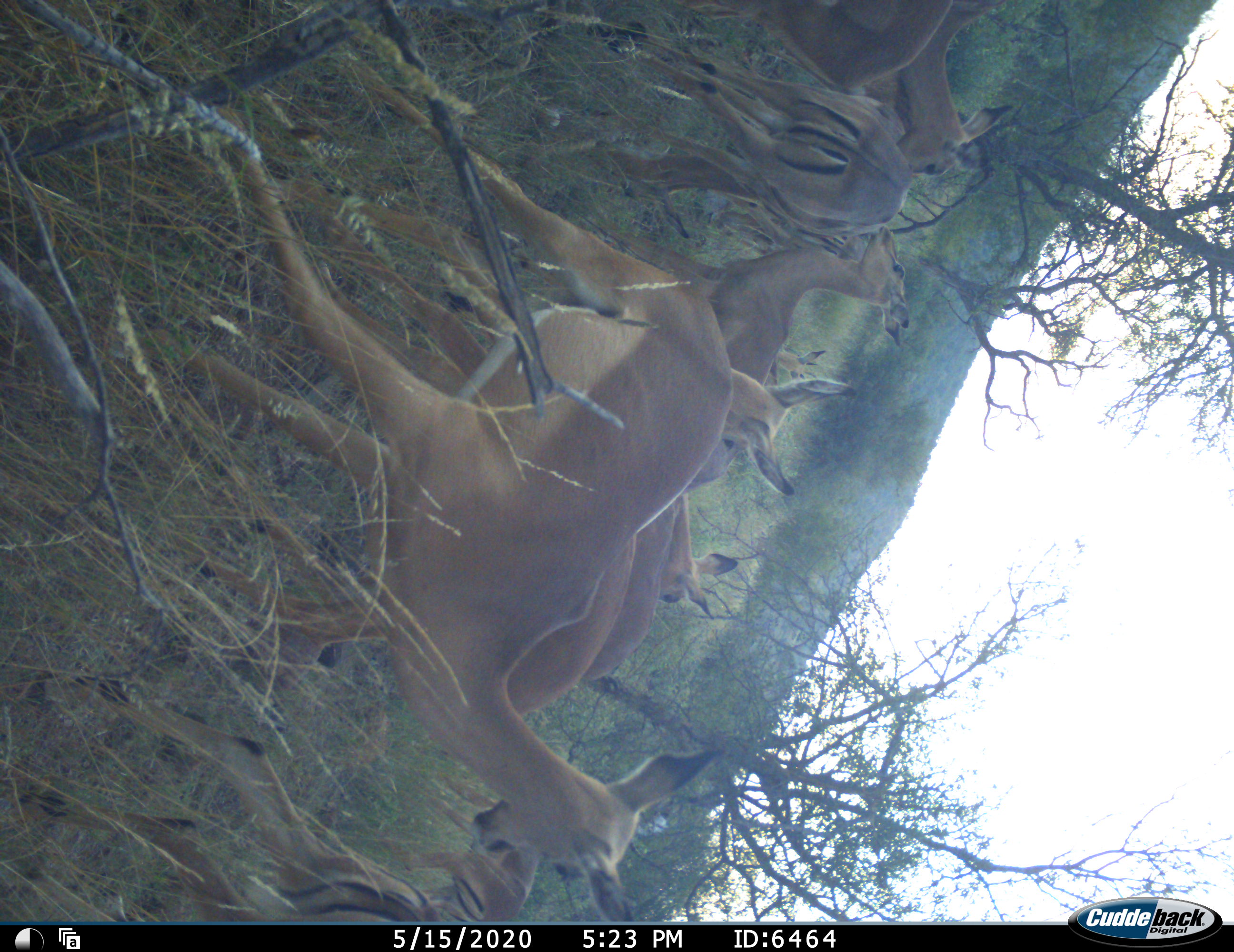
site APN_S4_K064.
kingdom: Animalia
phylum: Chordata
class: Mammalia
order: Artiodactyla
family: Bovidae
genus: Aepyceros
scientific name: Aepyceros melampus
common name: impala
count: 11-50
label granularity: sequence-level